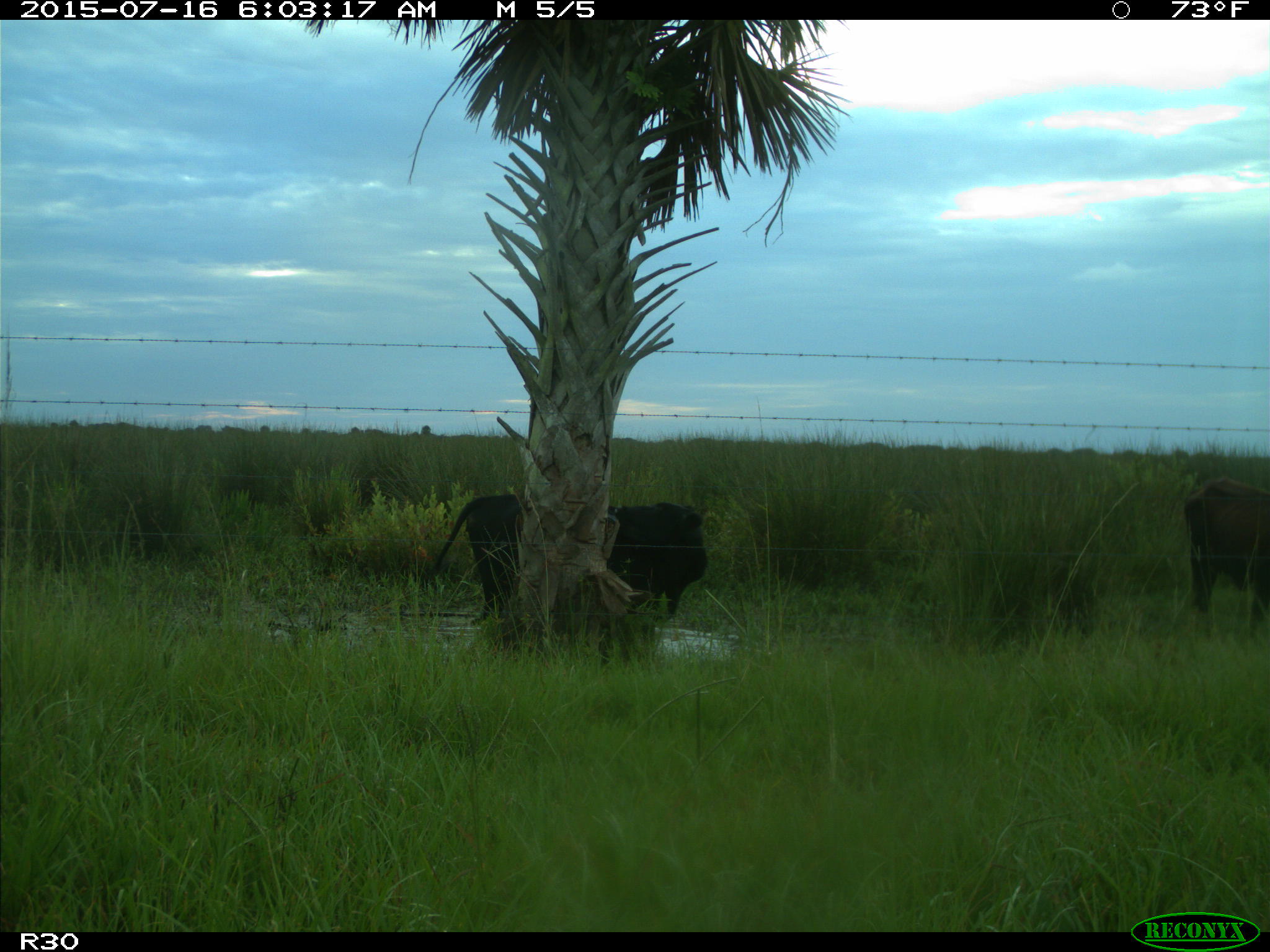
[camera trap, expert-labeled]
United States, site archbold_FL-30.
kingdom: Animalia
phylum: Chordata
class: Mammalia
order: Artiodactyla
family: Bovidae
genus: Bos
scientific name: Bos taurus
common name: domestic cow